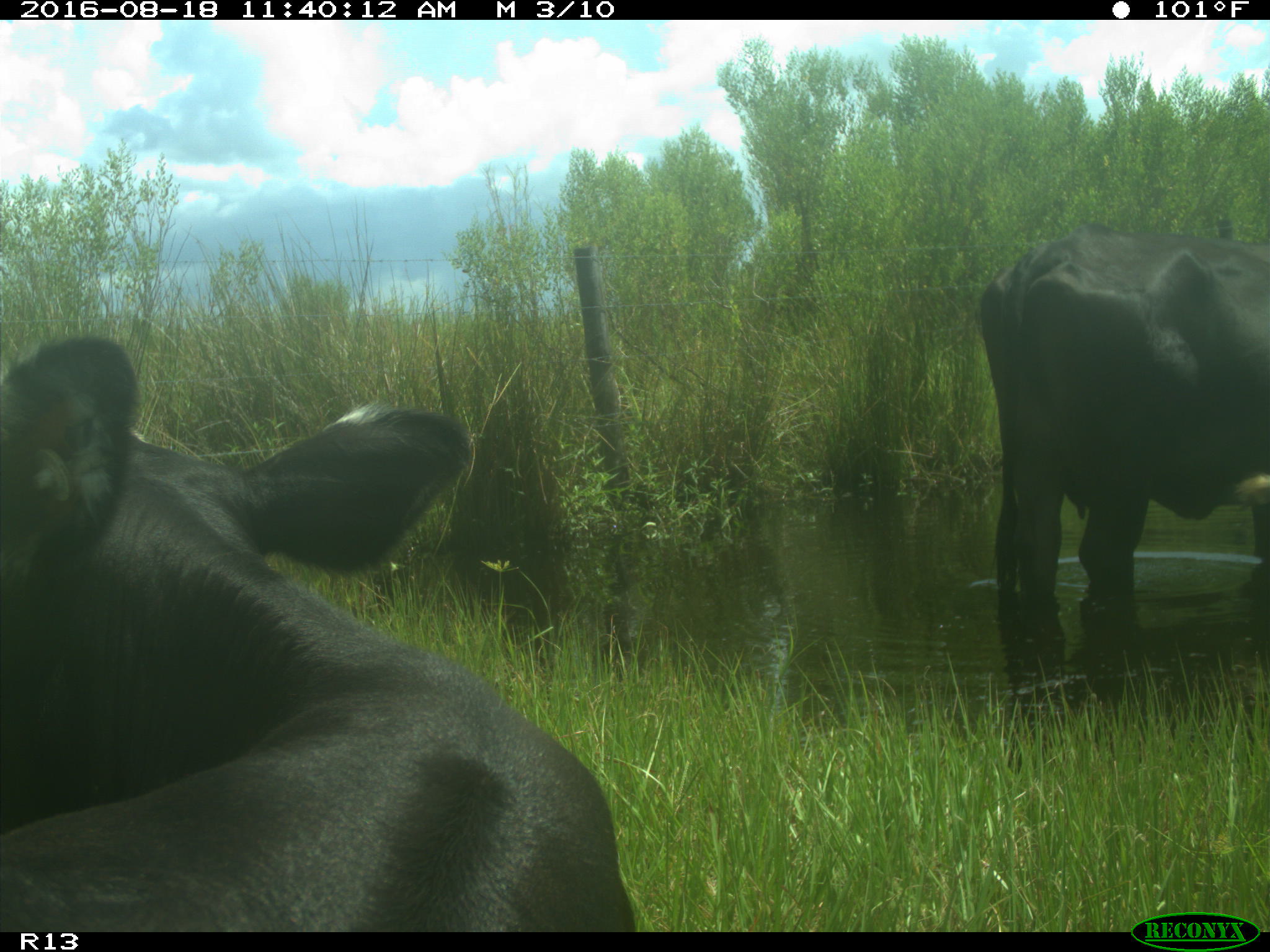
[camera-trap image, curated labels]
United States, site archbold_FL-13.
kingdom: Animalia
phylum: Chordata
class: Mammalia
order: Artiodactyla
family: Bovidae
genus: Bos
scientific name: Bos taurus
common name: domestic cow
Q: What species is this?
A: Bos taurus (domestic cow).